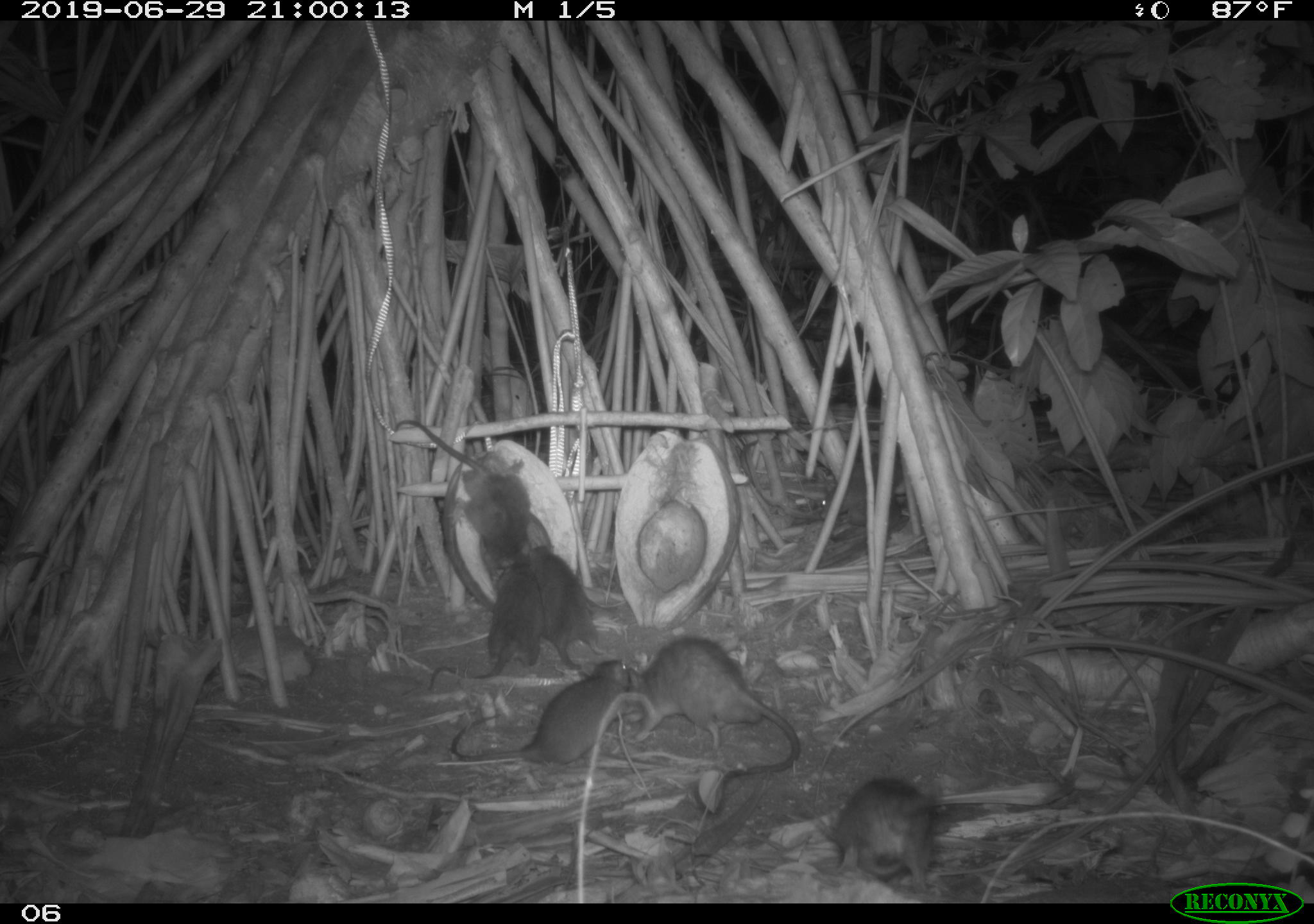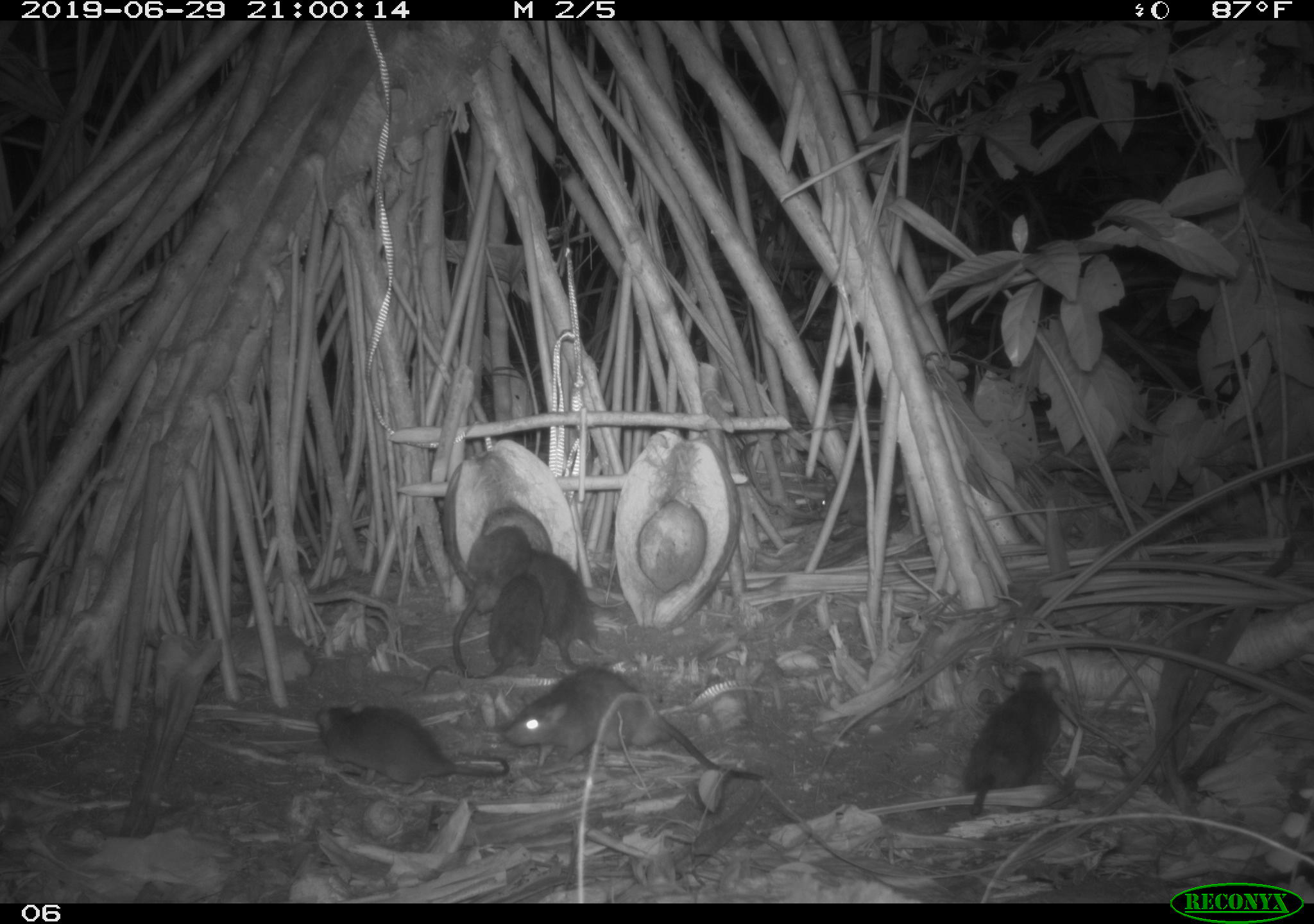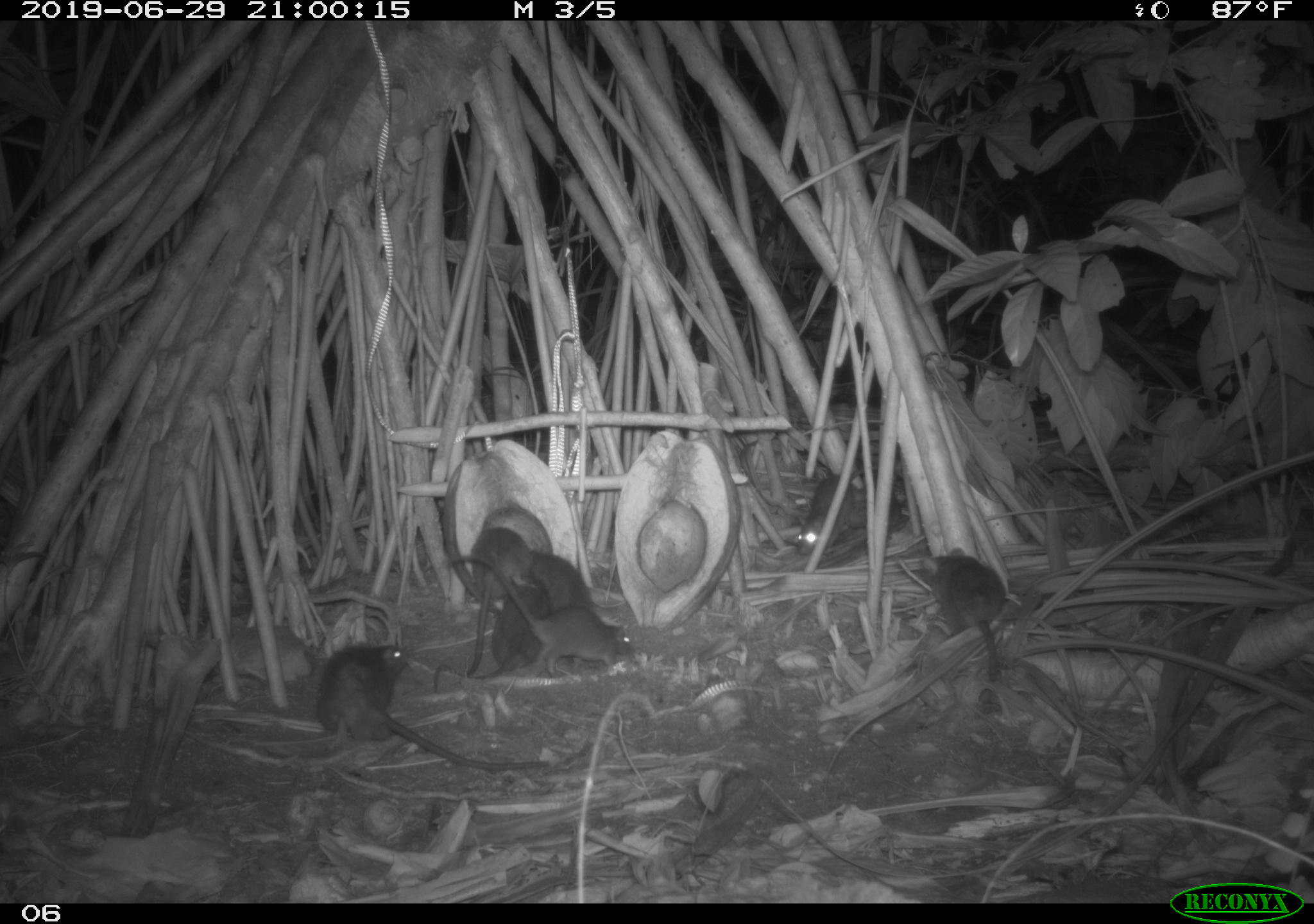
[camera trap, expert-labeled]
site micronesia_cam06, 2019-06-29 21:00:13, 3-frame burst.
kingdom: Animalia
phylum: Chordata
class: Mammalia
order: Rodentia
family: Muridae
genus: Rattus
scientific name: Rattus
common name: rat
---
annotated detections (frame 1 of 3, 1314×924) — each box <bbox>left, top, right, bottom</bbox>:
rat: <bbox>613, 632, 812, 794</bbox>; <bbox>387, 417, 541, 578</bbox>; <bbox>445, 654, 634, 776</bbox>; <bbox>425, 550, 547, 696</bbox>; <bbox>828, 769, 959, 895</bbox>; <bbox>525, 540, 610, 678</bbox>; <bbox>821, 432, 915, 520</bbox>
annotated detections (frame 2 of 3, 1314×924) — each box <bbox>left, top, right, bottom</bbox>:
rat: <bbox>491, 661, 771, 789</bbox>; <bbox>310, 695, 509, 790</bbox>; <bbox>957, 656, 1071, 821</bbox>; <bbox>414, 568, 548, 692</bbox>; <bbox>441, 520, 530, 687</bbox>; <bbox>523, 545, 612, 669</bbox>; <bbox>807, 465, 905, 539</bbox>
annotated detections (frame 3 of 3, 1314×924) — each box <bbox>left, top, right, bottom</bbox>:
rat: <bbox>313, 639, 599, 775</bbox>; <bbox>445, 549, 634, 678</bbox>; <bbox>429, 572, 561, 694</bbox>; <bbox>441, 526, 532, 692</bbox>; <bbox>917, 542, 1018, 683</bbox>; <bbox>793, 460, 872, 558</bbox>; <bbox>520, 550, 600, 609</bbox>